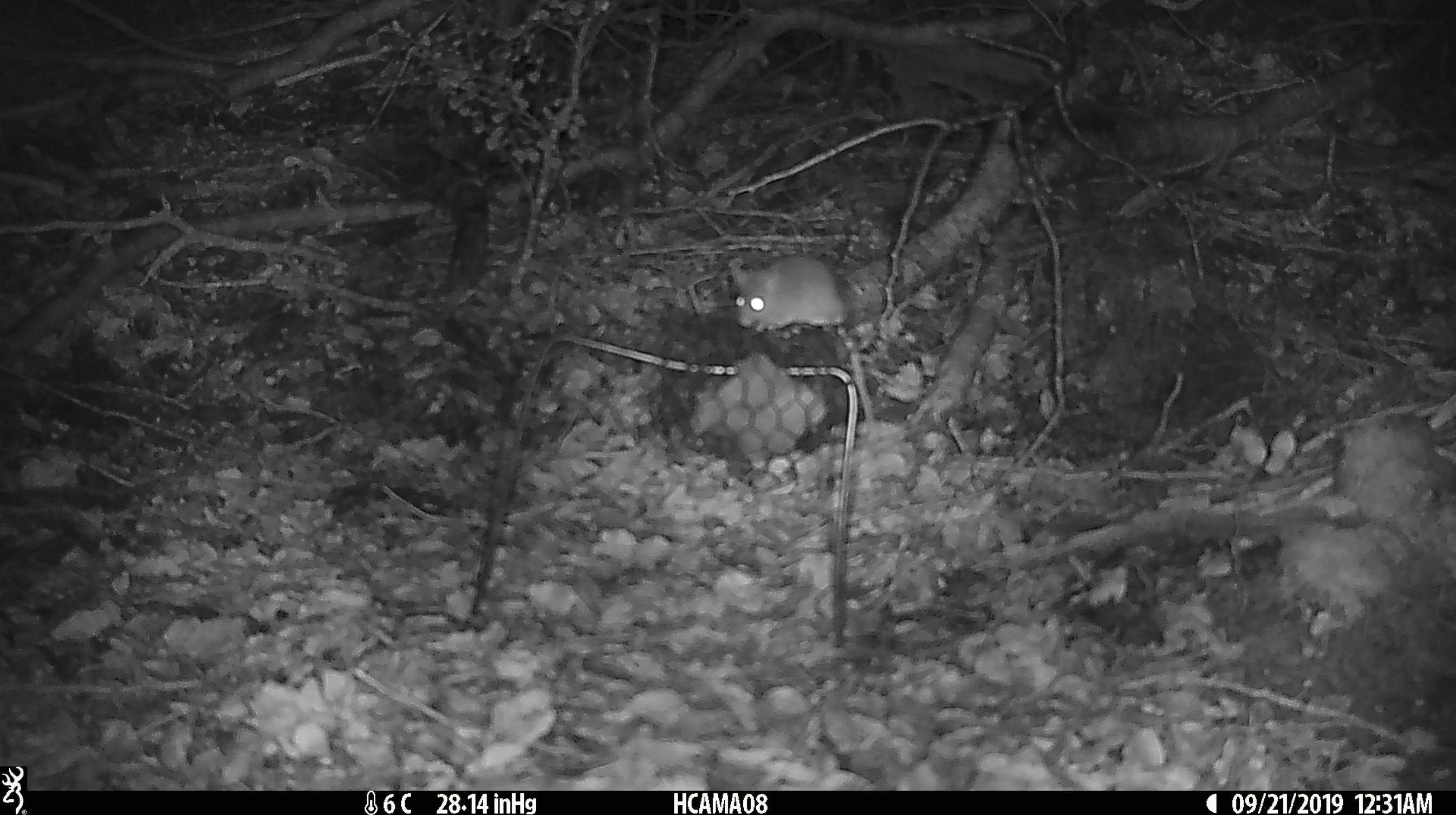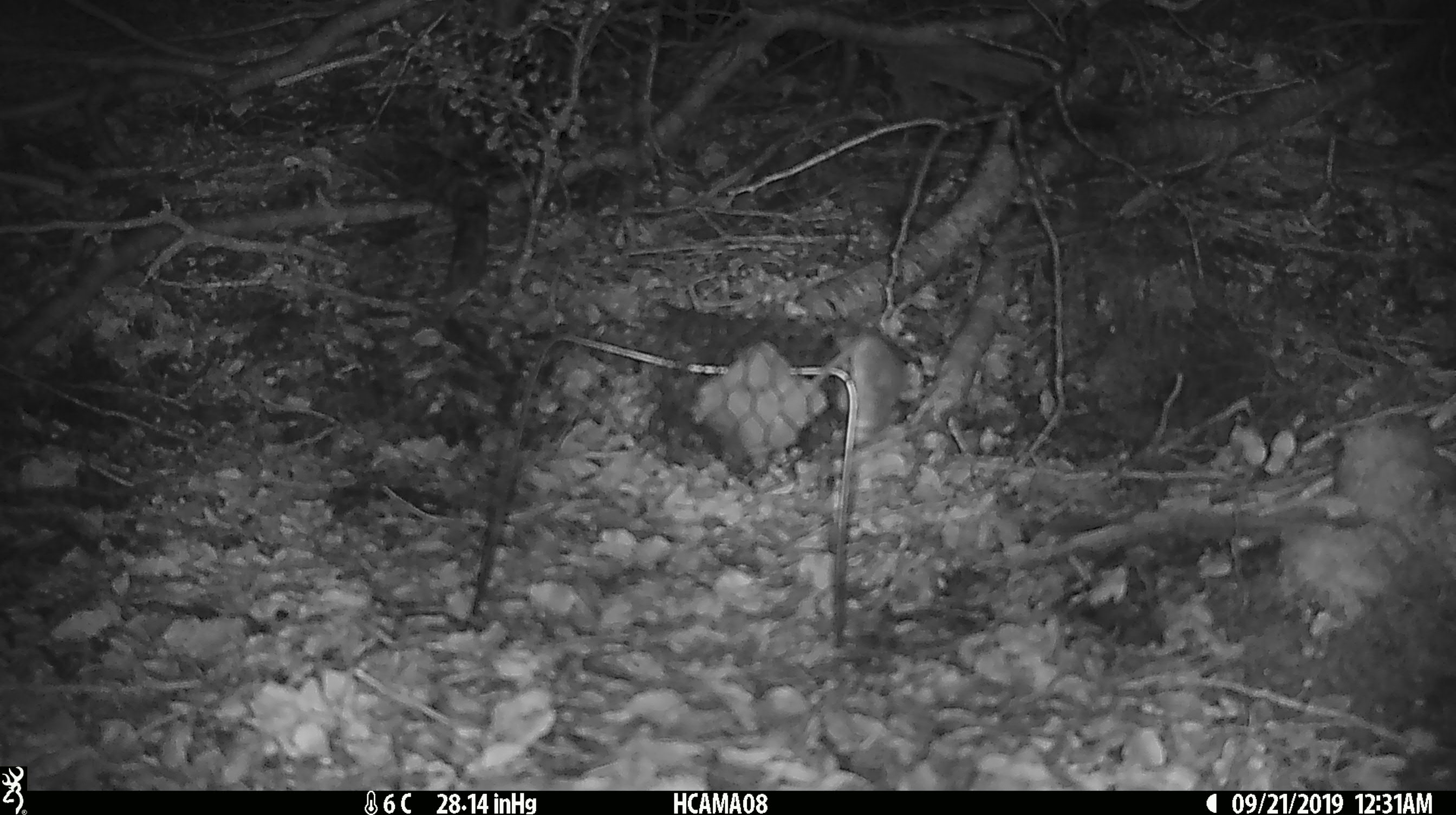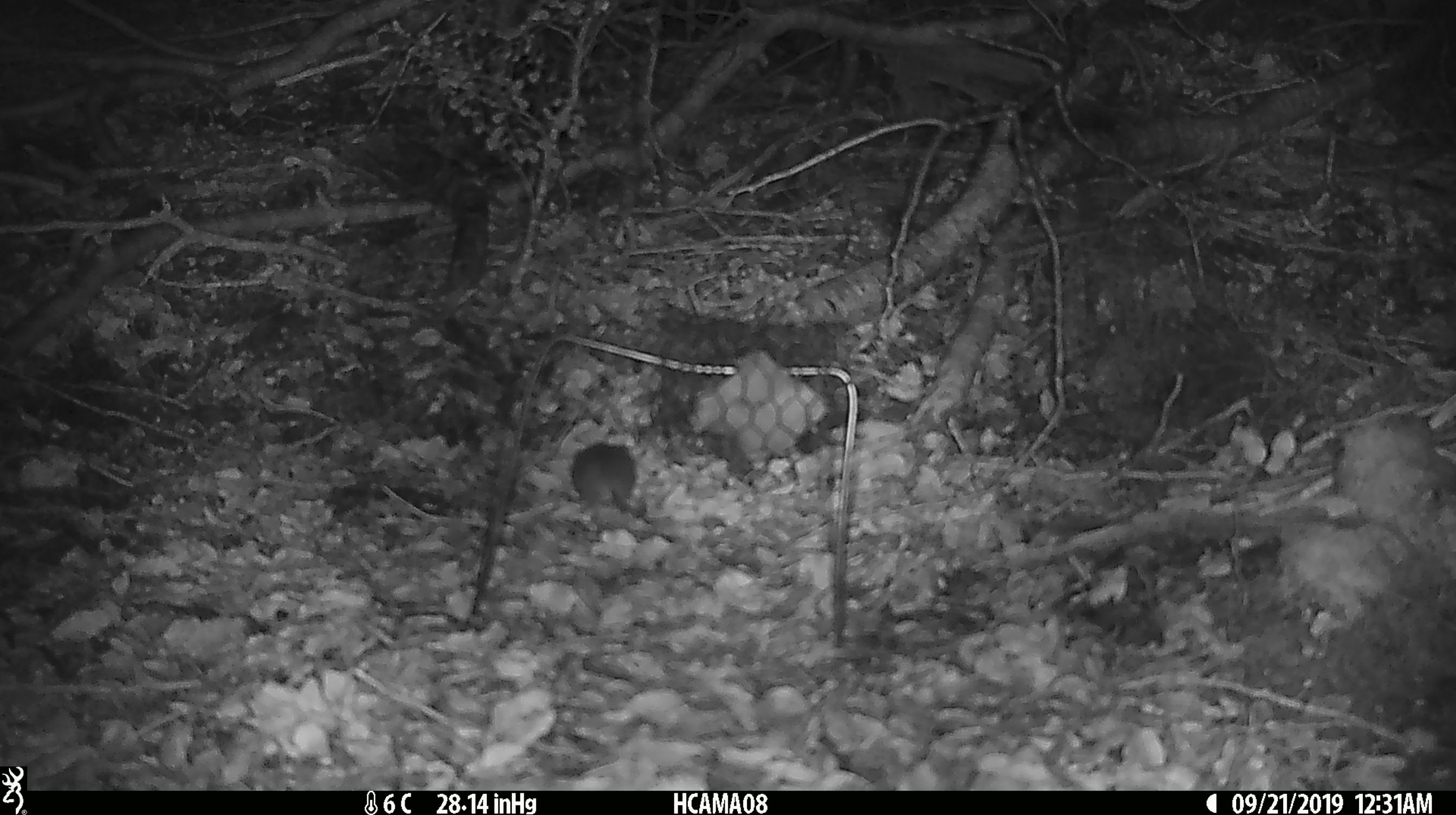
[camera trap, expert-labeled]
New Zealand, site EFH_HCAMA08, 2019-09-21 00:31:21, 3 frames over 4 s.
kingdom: Animalia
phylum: Chordata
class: Mammalia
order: Rodentia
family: Muridae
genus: Mus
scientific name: Mus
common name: mouse